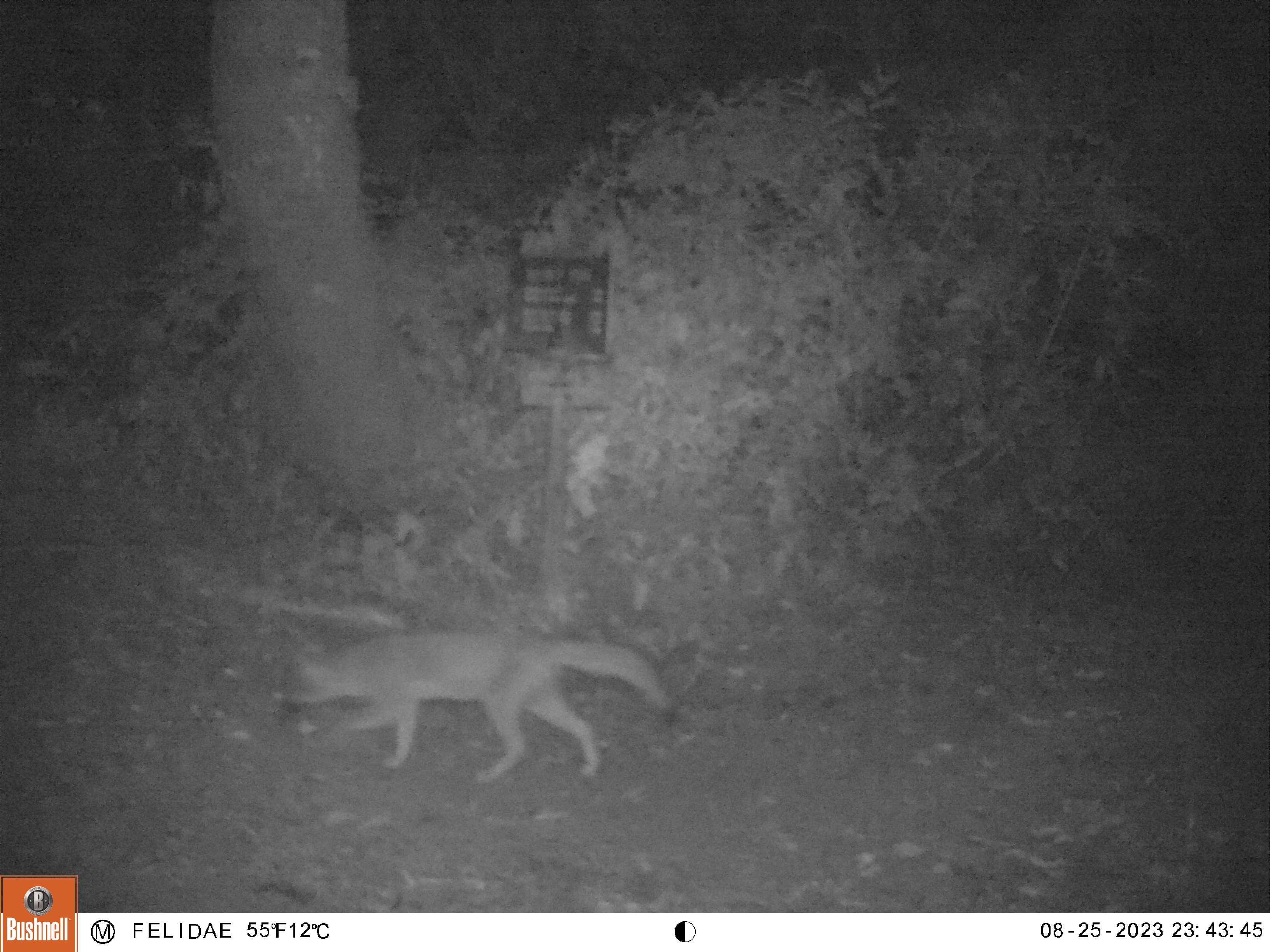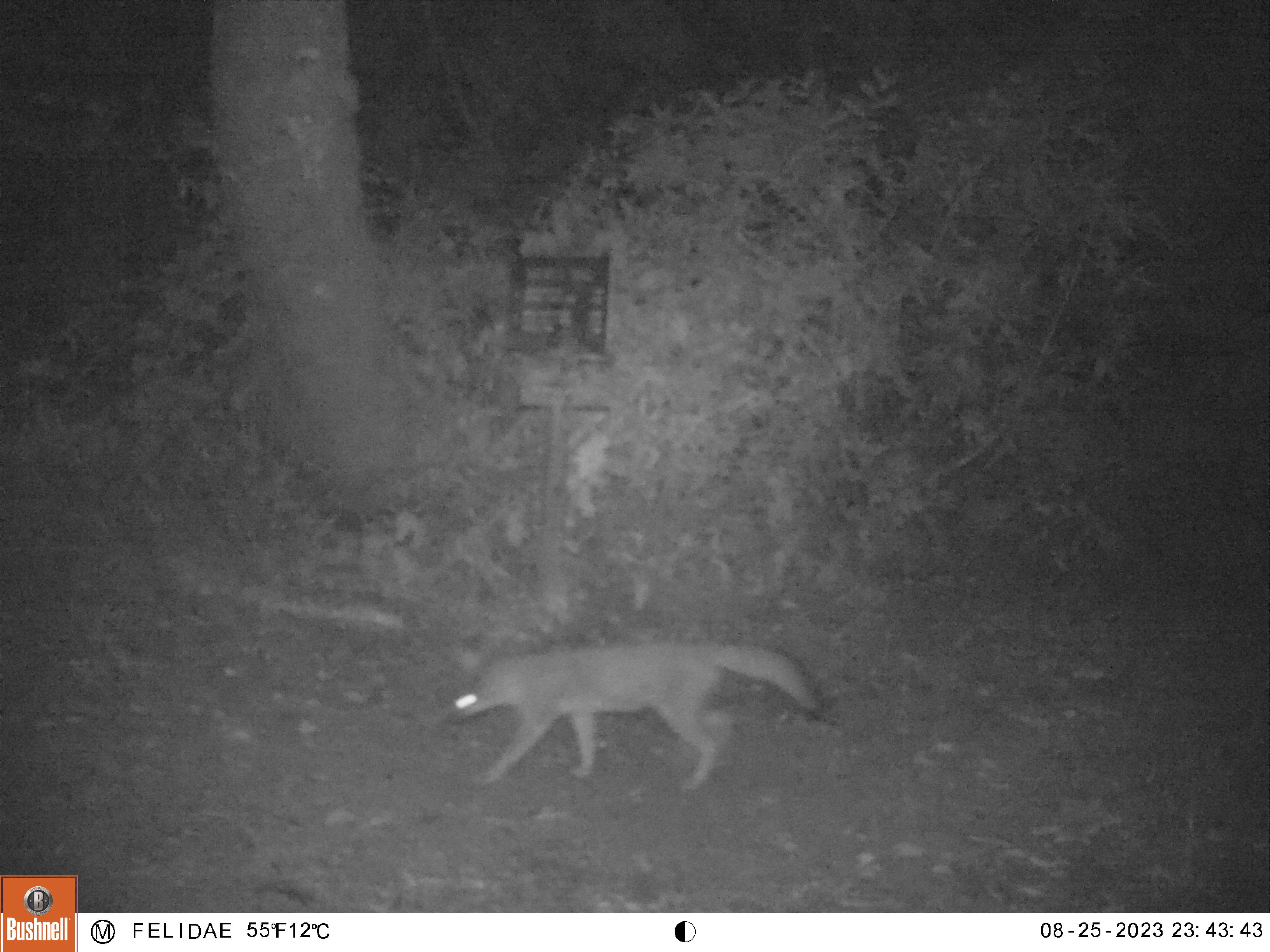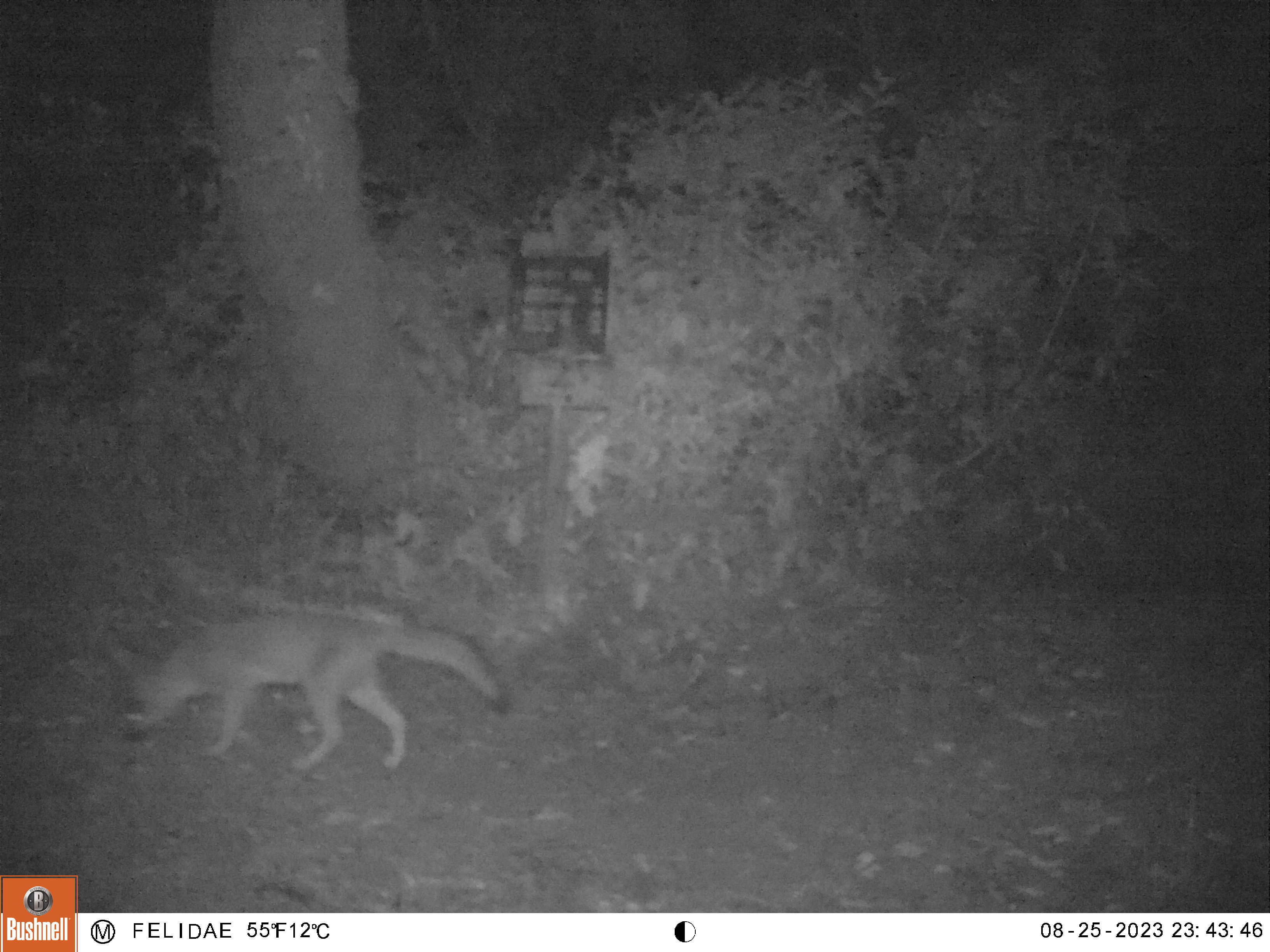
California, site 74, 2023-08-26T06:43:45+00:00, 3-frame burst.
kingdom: Animalia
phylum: Chordata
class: Mammalia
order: Carnivora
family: Canidae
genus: Urocyon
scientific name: Urocyon cinereoargenteus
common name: gray fox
Gray fox (Urocyon cinereoargenteus).